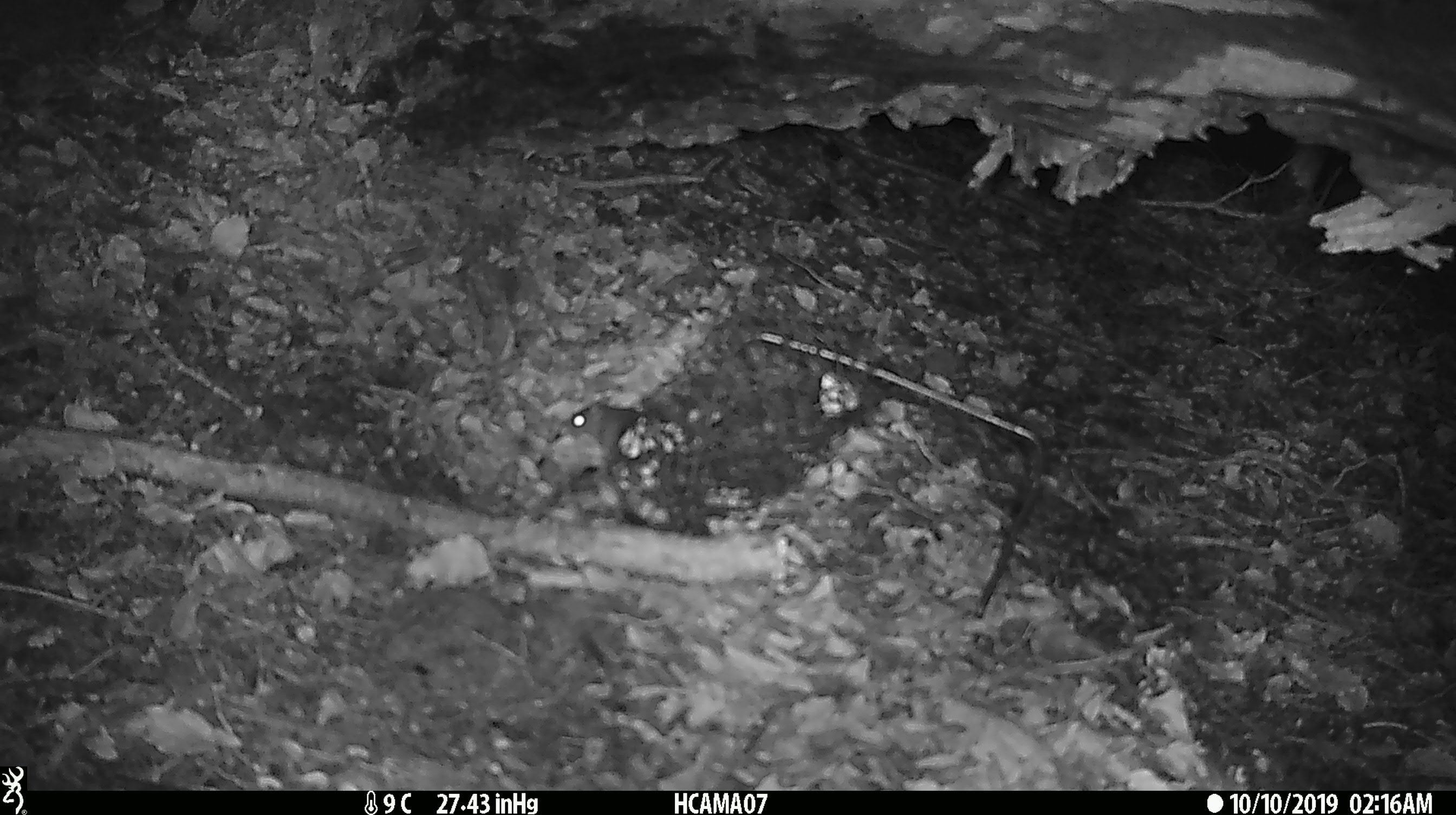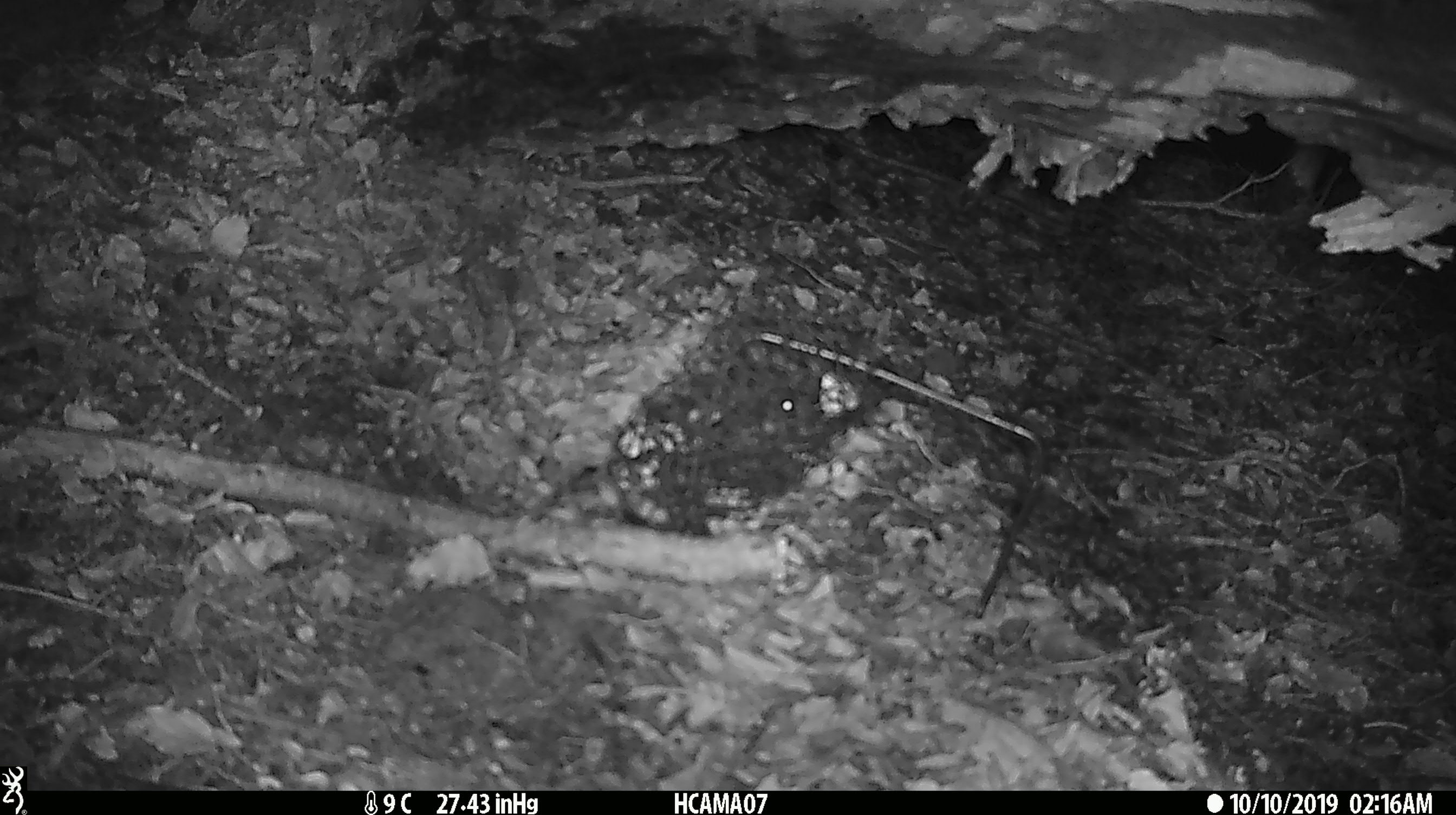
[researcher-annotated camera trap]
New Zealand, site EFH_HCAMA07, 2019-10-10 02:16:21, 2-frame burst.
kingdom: Animalia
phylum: Chordata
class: Mammalia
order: Rodentia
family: Muridae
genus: Mus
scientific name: Mus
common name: mouse